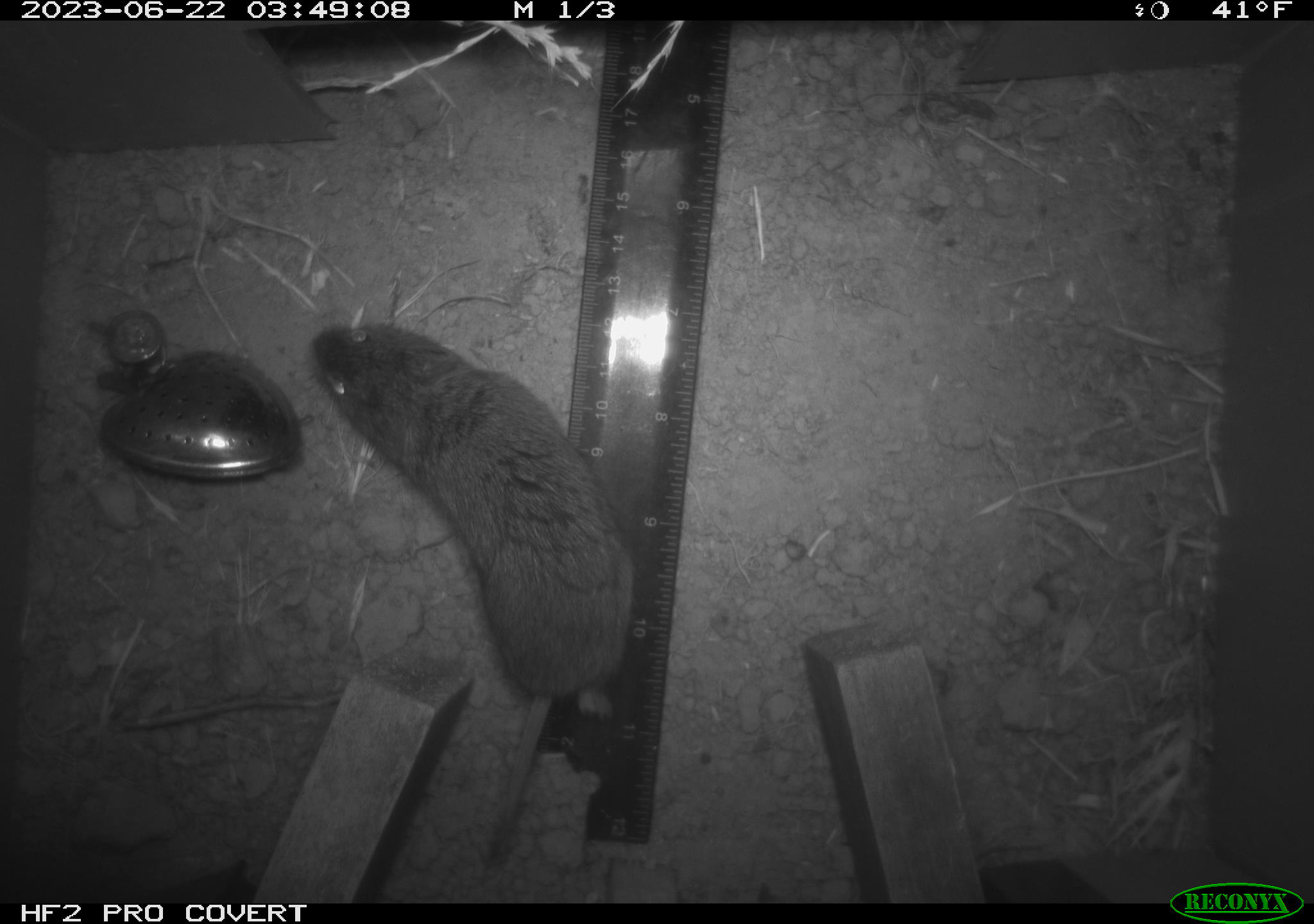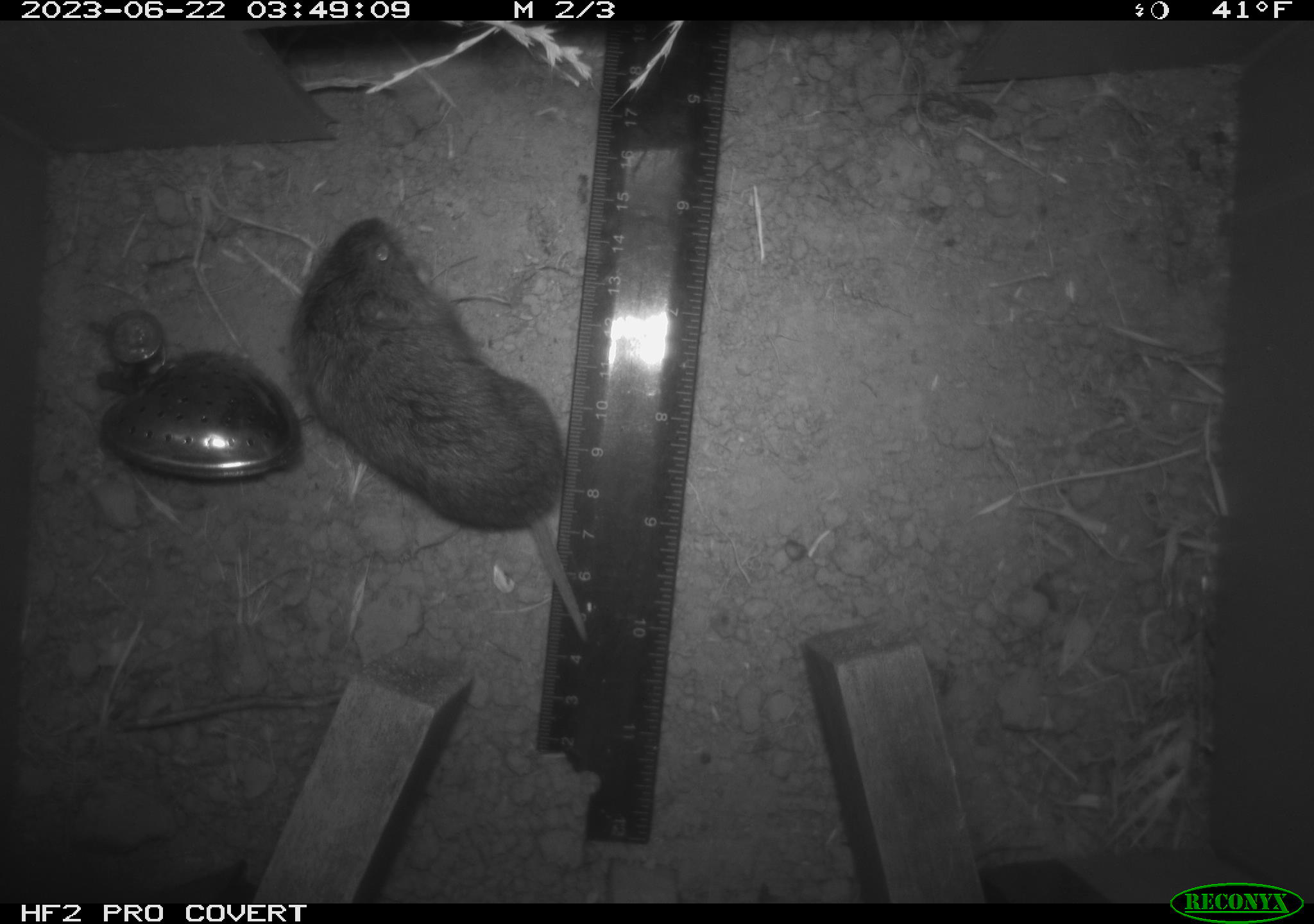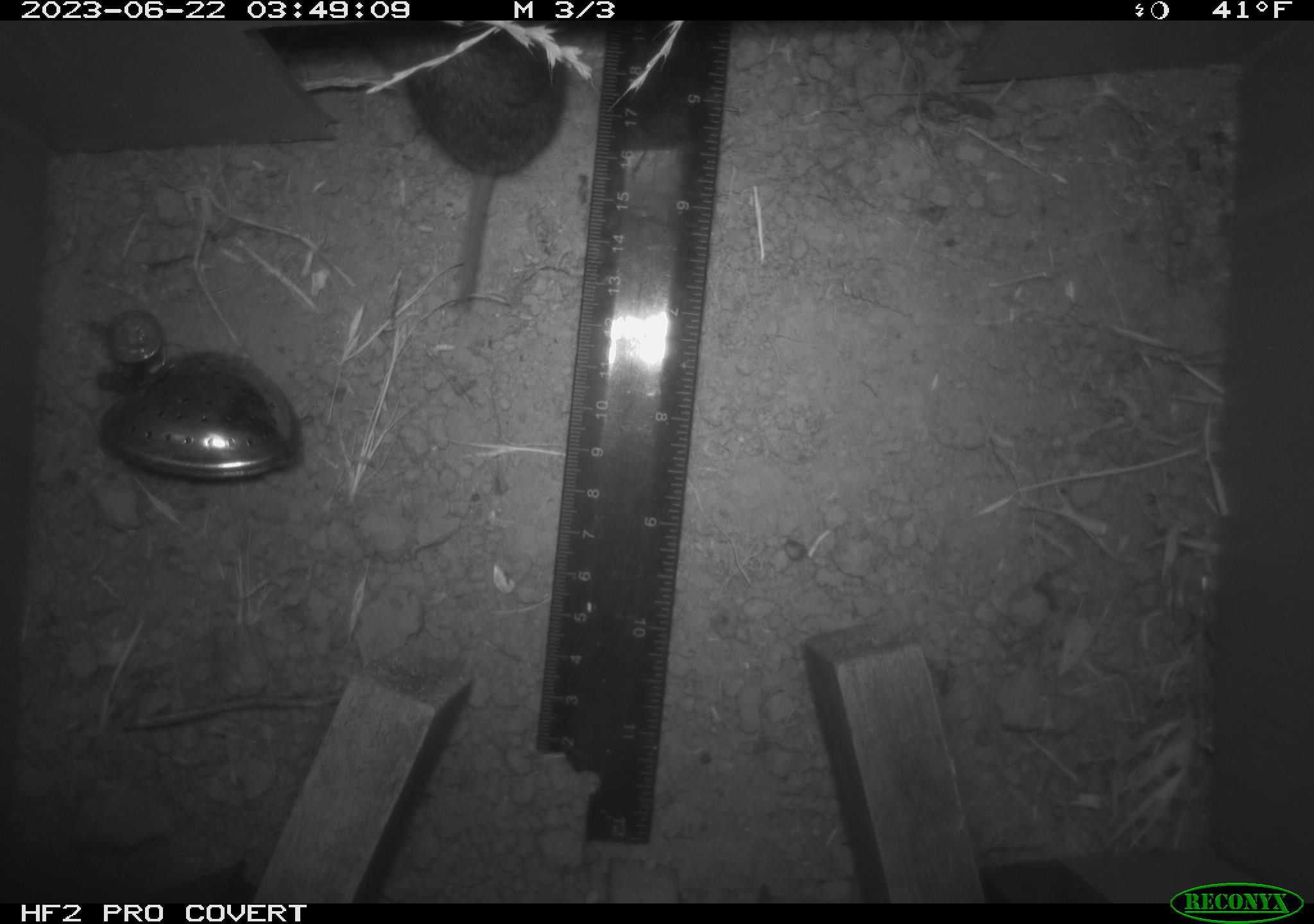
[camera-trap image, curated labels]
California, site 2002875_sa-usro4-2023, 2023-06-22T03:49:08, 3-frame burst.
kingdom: Animalia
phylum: Chordata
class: Mammalia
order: Rodentia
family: Cricetidae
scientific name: Arvicolinae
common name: voles, lemmings, and muskrats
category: arvicolinae subfamily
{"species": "arvicolinae subfamily (voles, lemmings, and muskrats) (Arvicolinae)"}